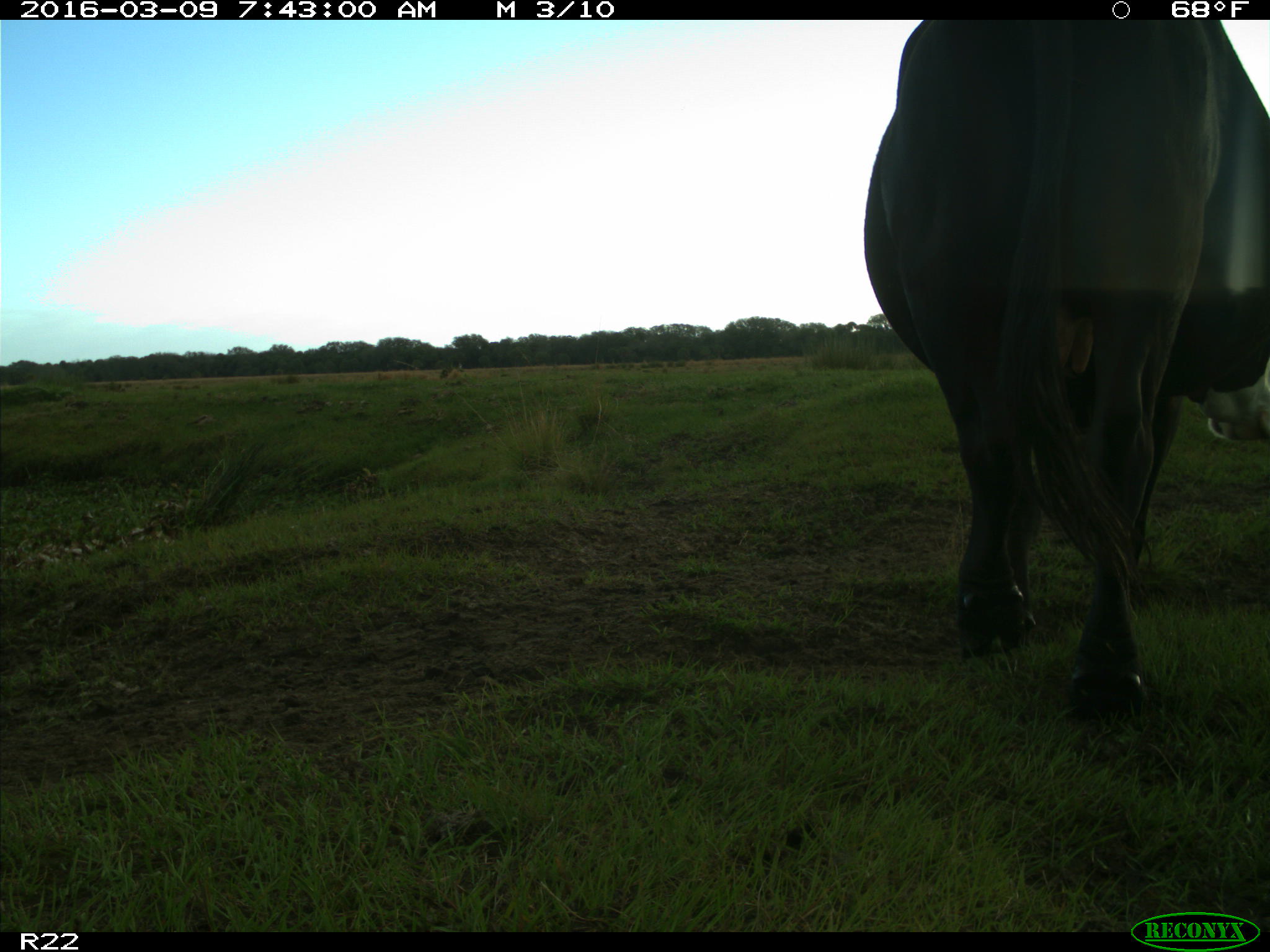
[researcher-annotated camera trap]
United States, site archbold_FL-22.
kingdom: Animalia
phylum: Chordata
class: Mammalia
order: Artiodactyla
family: Bovidae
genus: Bos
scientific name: Bos taurus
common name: domestic cow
Bos taurus (domestic cow).